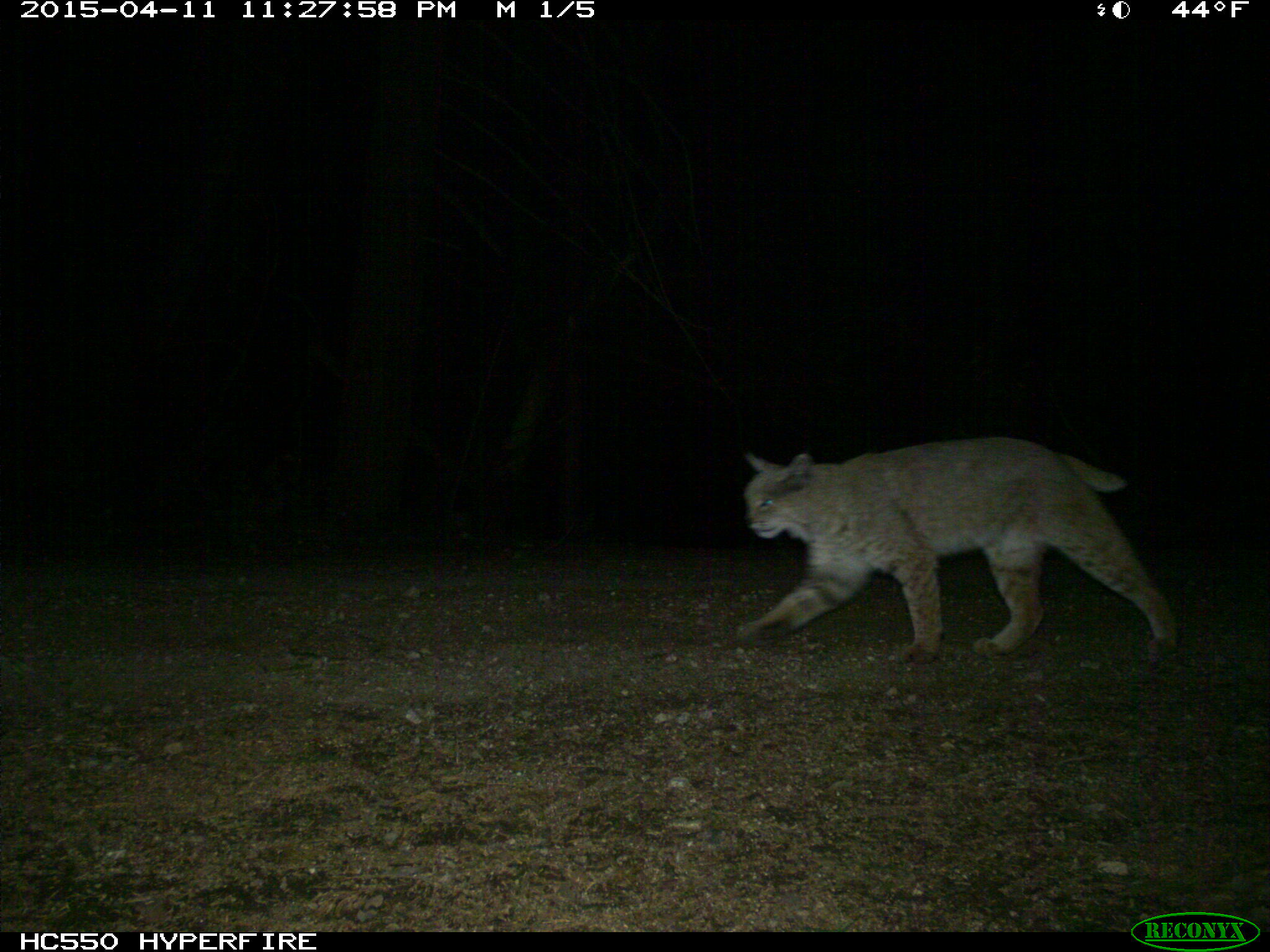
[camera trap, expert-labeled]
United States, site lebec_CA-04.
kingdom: Animalia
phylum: Chordata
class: Mammalia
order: Carnivora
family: Felidae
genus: Lynx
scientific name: Lynx rufus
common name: bobcat